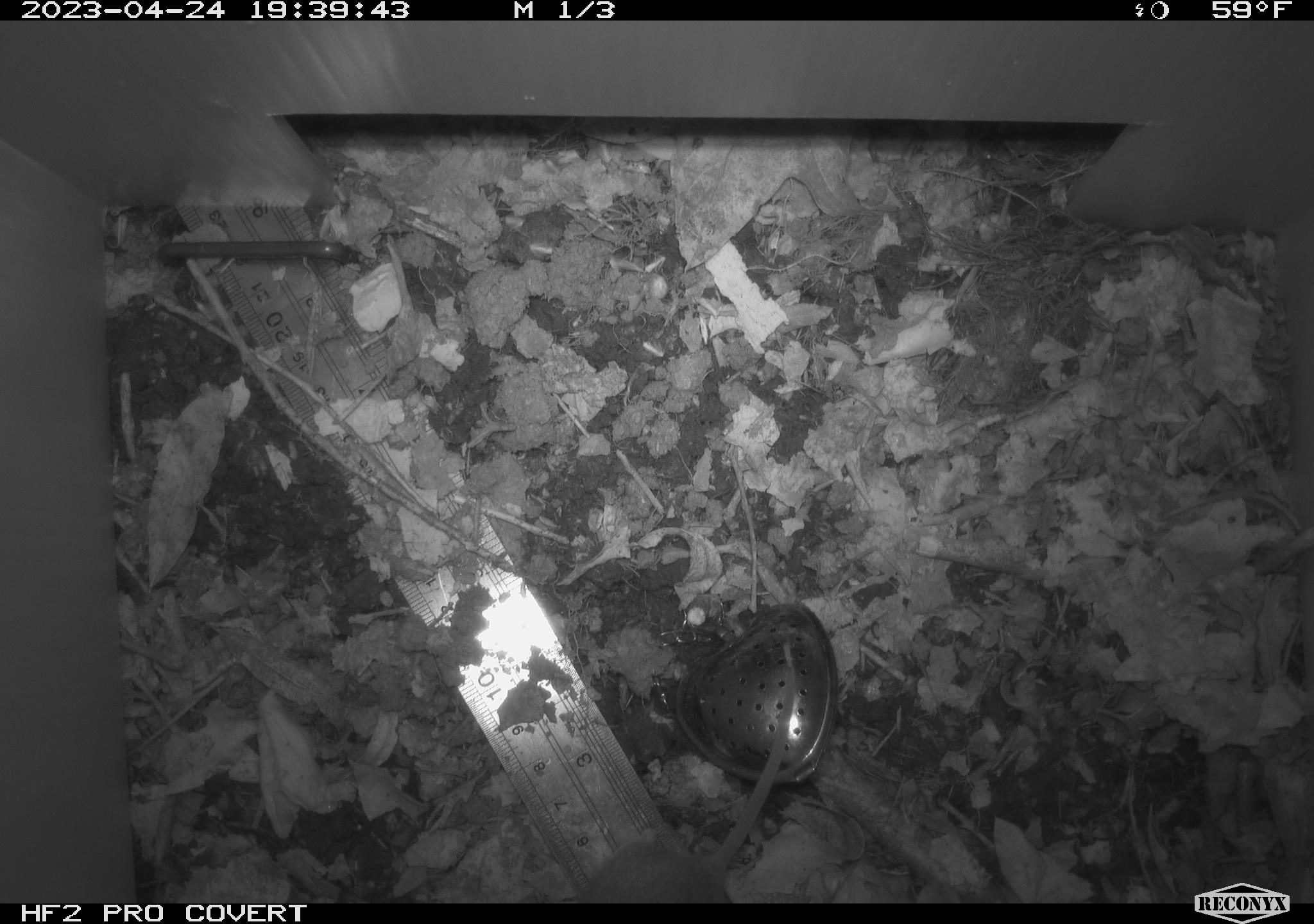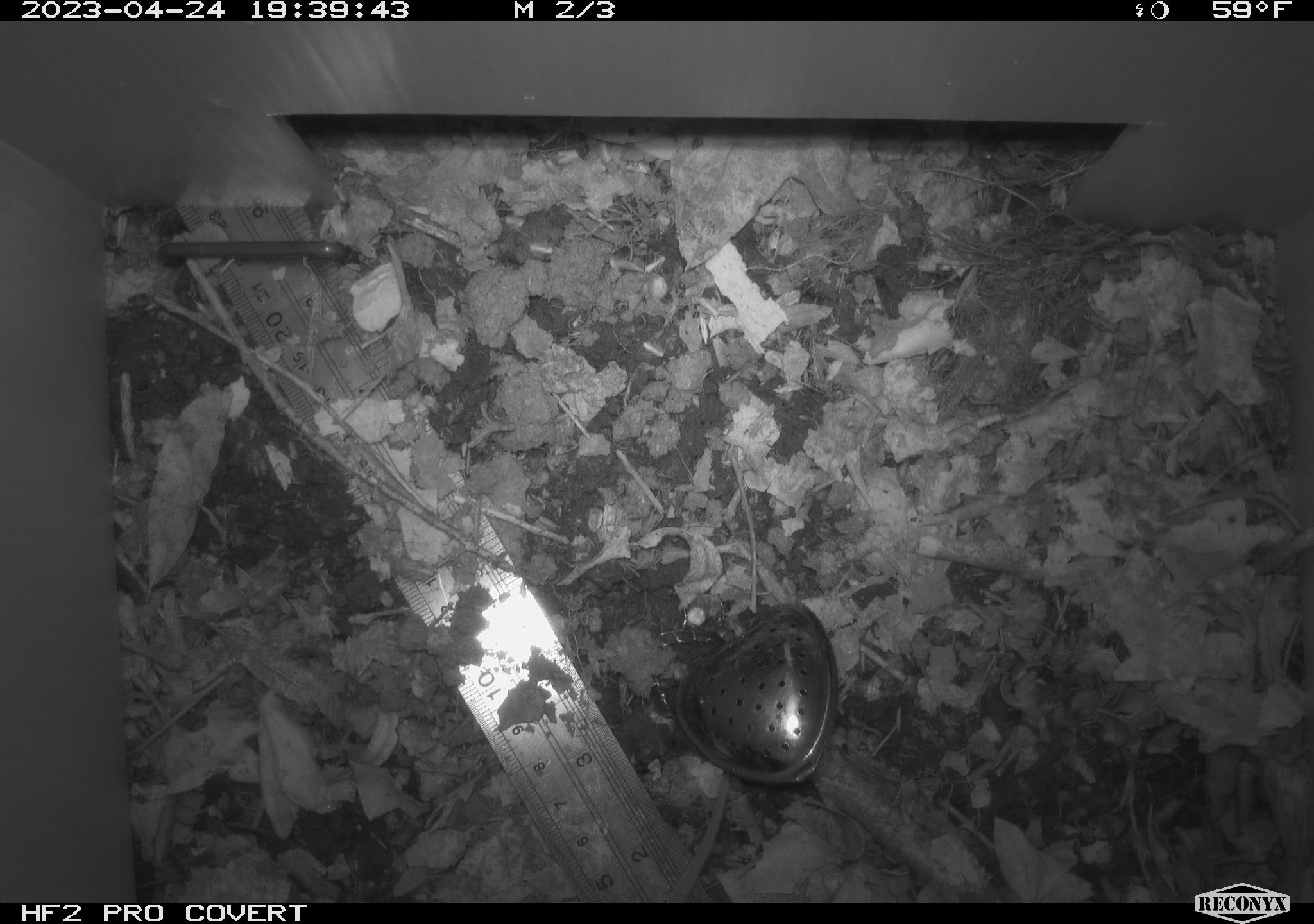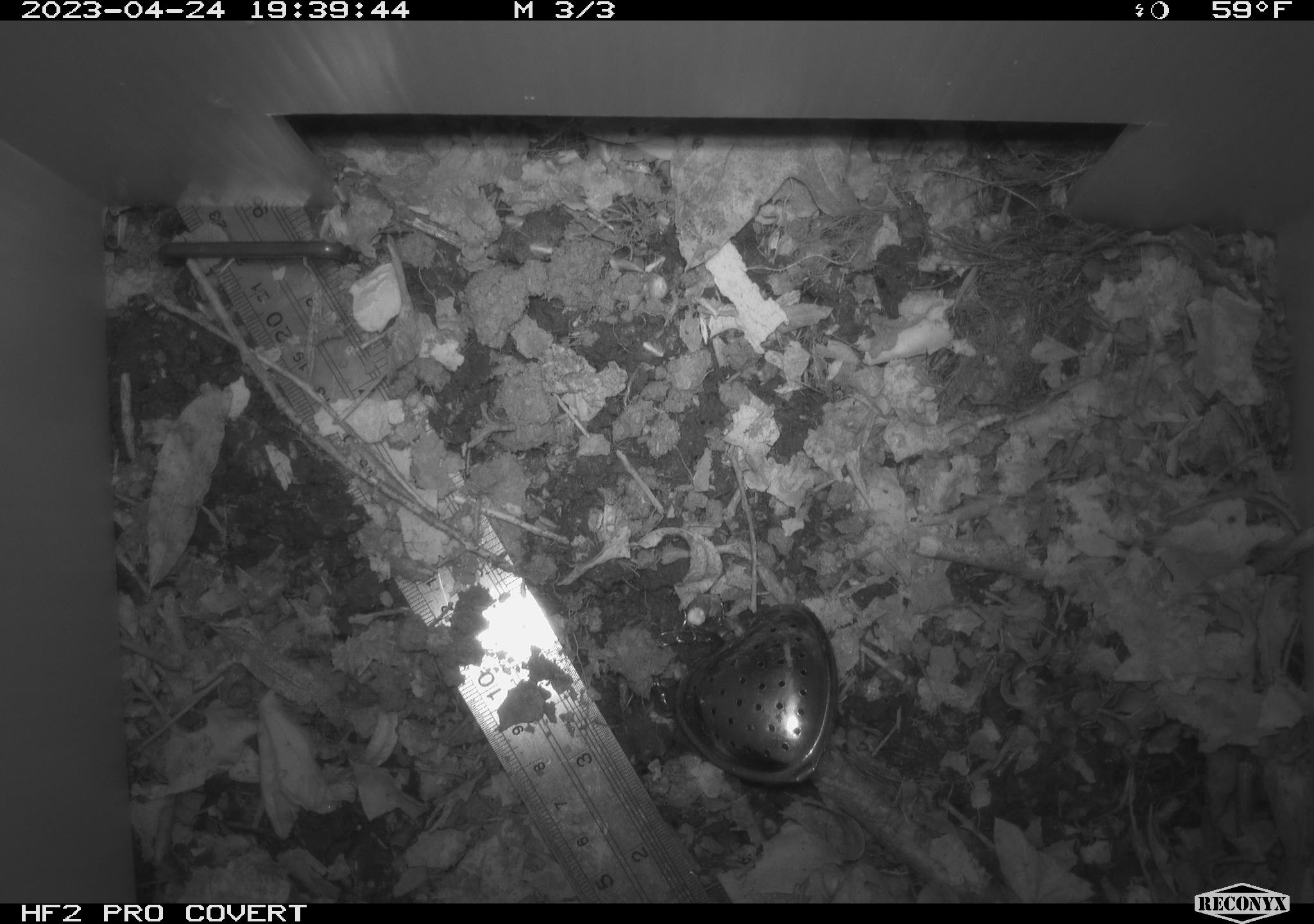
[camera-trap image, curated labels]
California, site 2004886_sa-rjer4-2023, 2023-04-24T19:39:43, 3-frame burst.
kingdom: Animalia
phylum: Chordata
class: Mammalia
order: Rodentia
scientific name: Rodentia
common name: mouse species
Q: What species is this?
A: Mouse species (Rodentia).